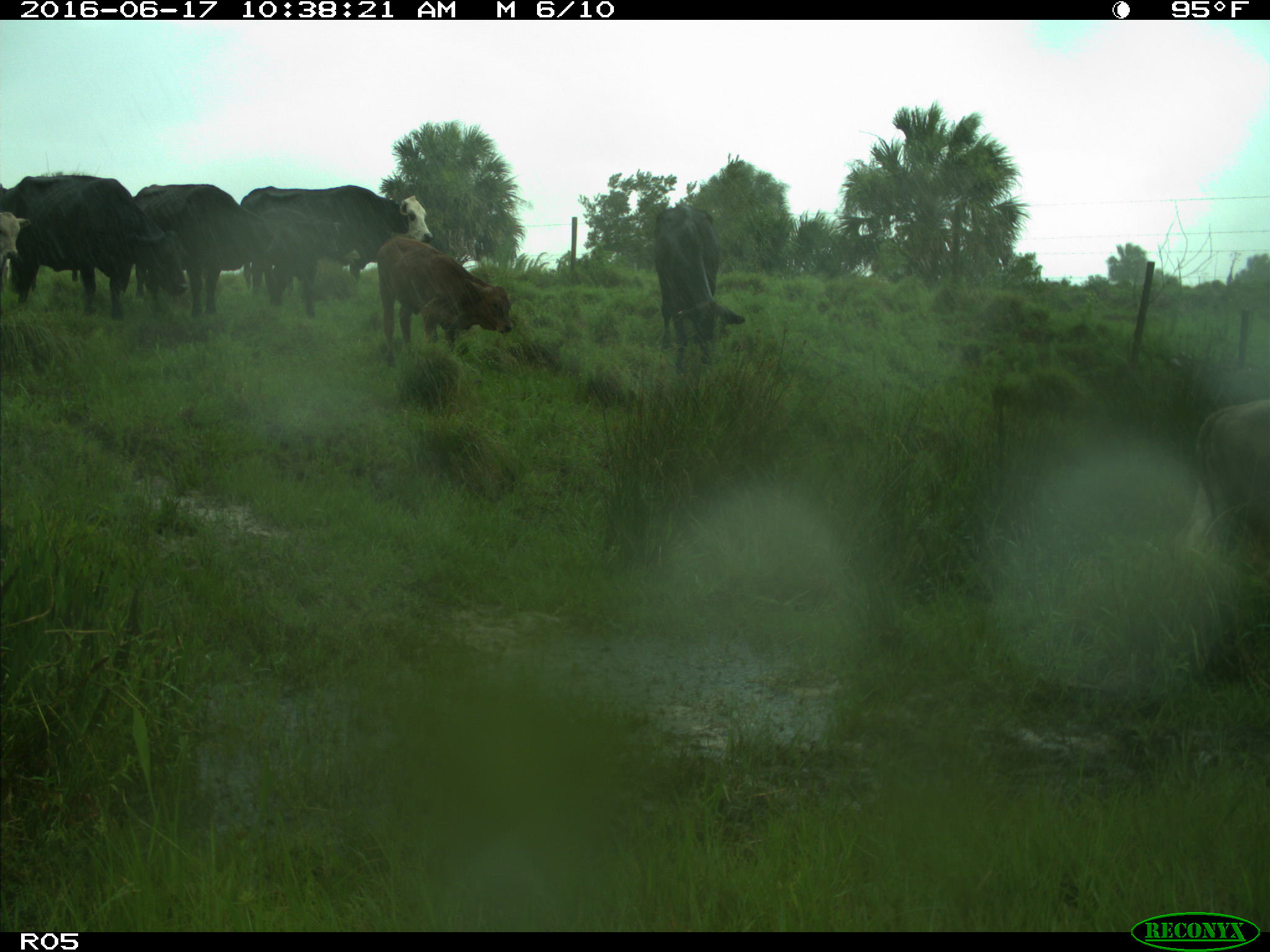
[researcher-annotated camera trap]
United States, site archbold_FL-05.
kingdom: Animalia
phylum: Chordata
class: Mammalia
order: Artiodactyla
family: Bovidae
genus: Bos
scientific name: Bos taurus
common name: domestic cow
Bos taurus (domestic cow).